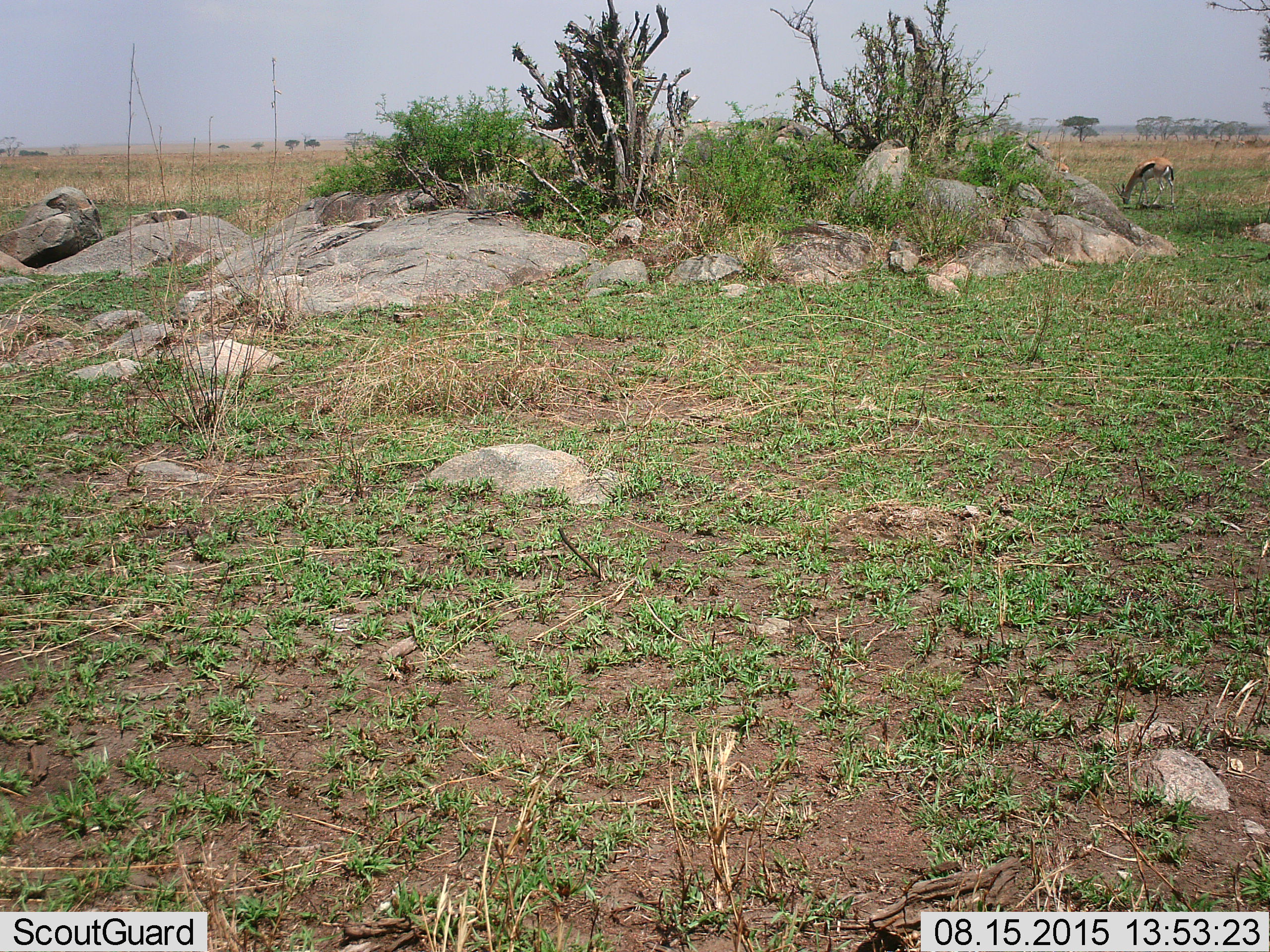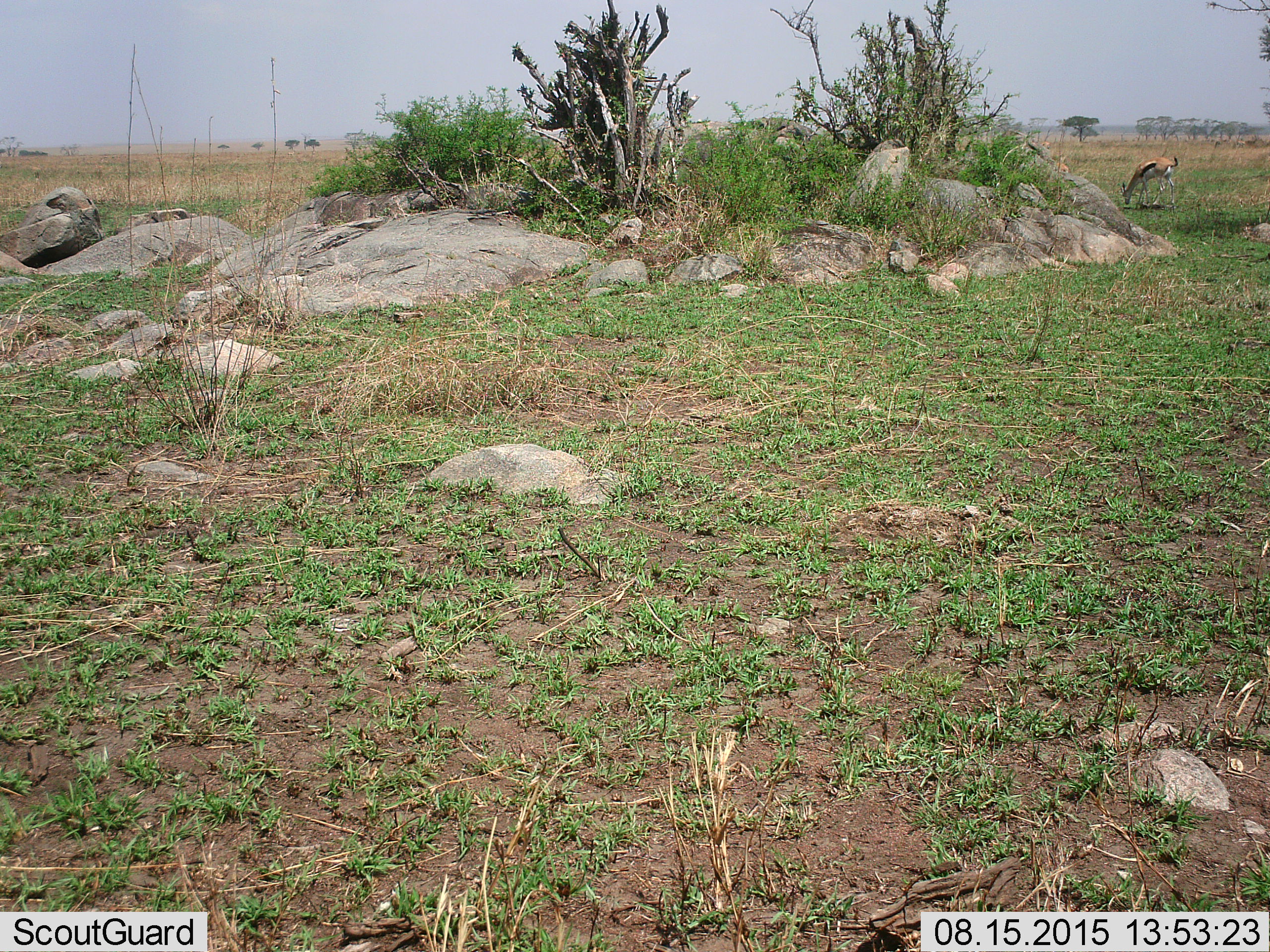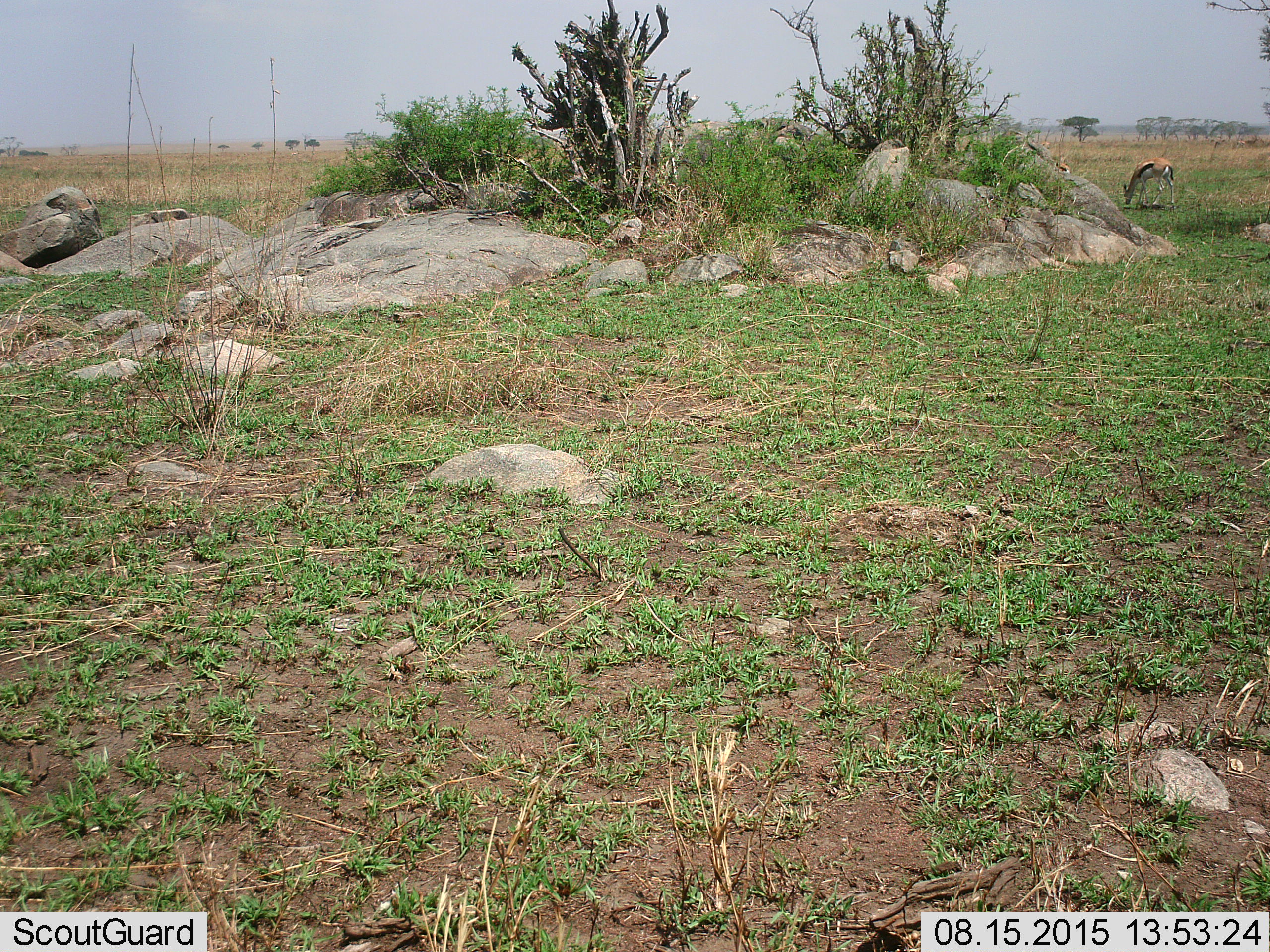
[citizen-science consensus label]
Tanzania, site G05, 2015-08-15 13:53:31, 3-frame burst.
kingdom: Animalia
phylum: Chordata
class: Mammalia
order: Artiodactyla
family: Bovidae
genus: Eudorcas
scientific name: Eudorcas thomsonii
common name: thomson's gazelle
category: gazellethomsons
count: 2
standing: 38%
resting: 0%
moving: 12%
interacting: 0%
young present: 0%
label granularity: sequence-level